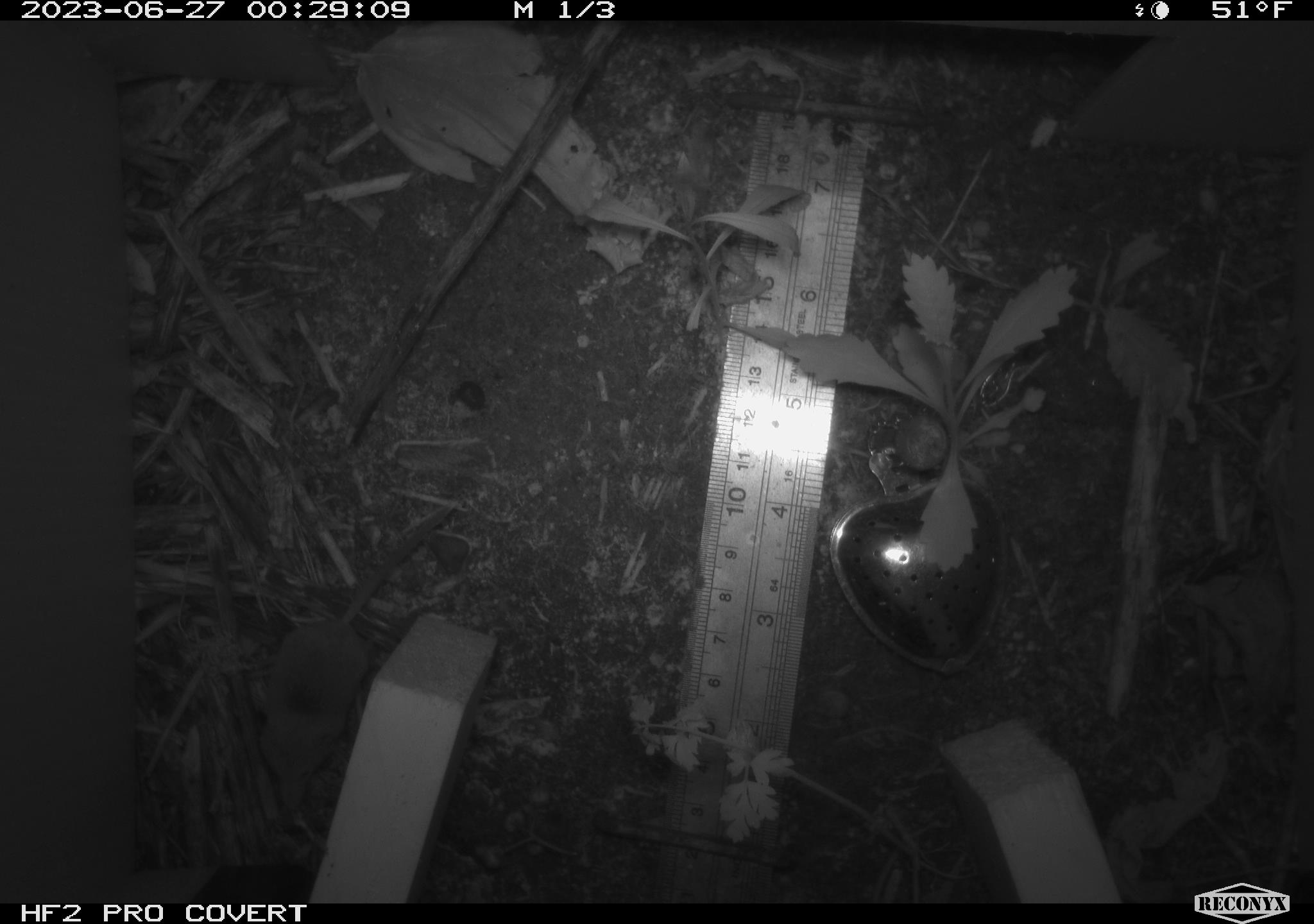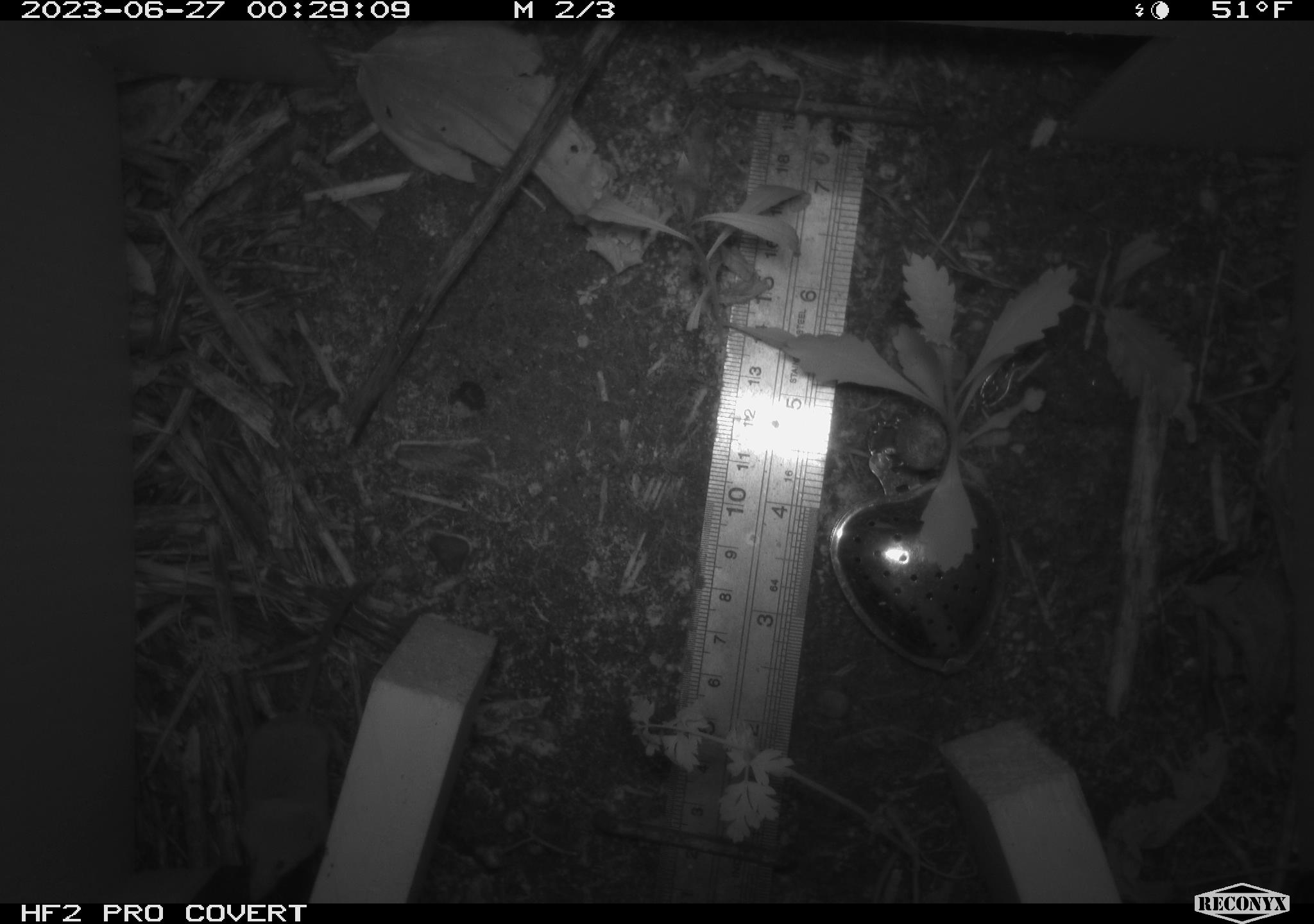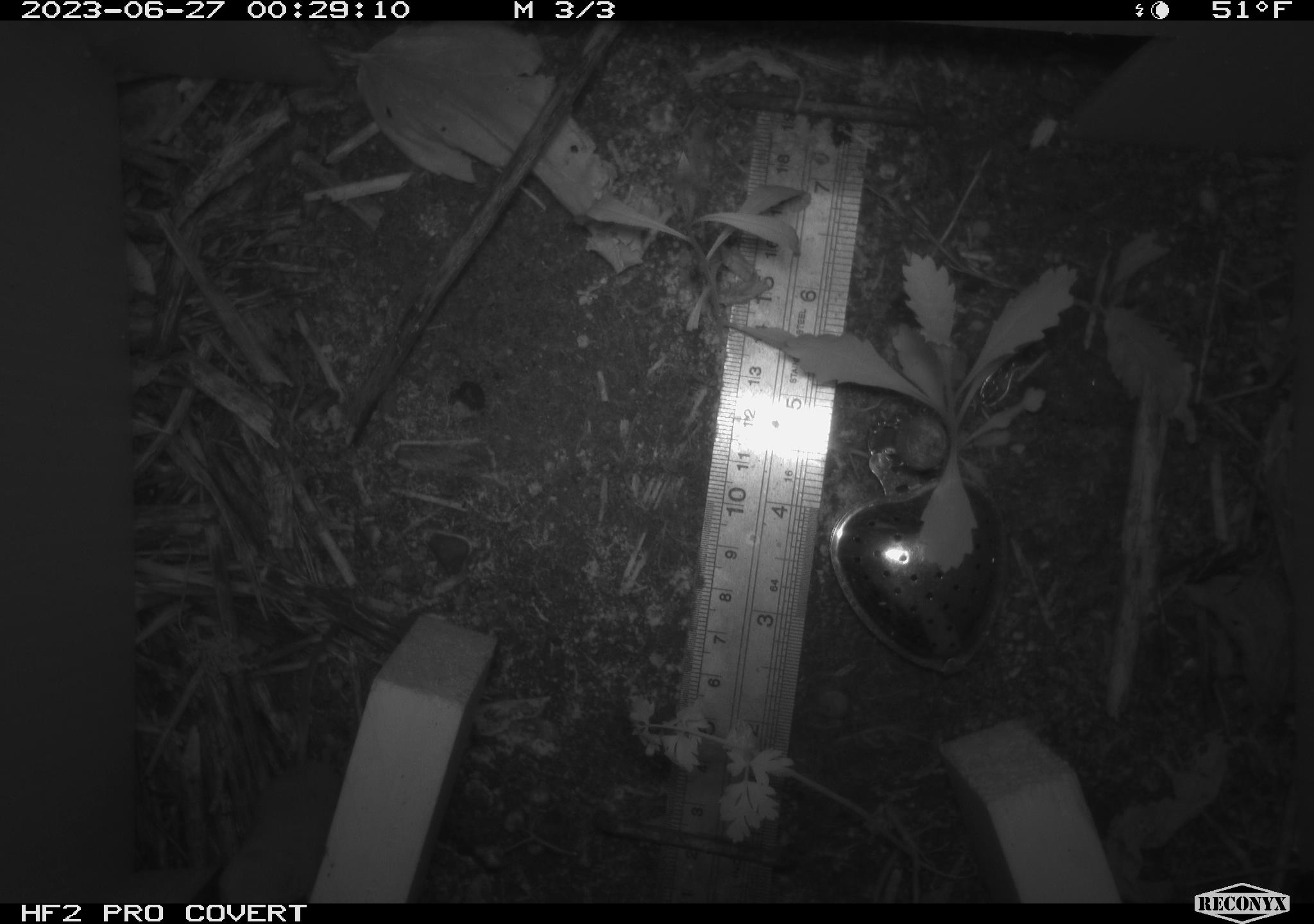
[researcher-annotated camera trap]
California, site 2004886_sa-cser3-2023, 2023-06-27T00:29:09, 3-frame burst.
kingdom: Animalia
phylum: Chordata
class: Mammalia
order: Eulipotyphla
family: Soricidae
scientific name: Soricidae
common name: shrews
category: soricidae family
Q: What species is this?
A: Soricidae family (shrews) (Soricidae).